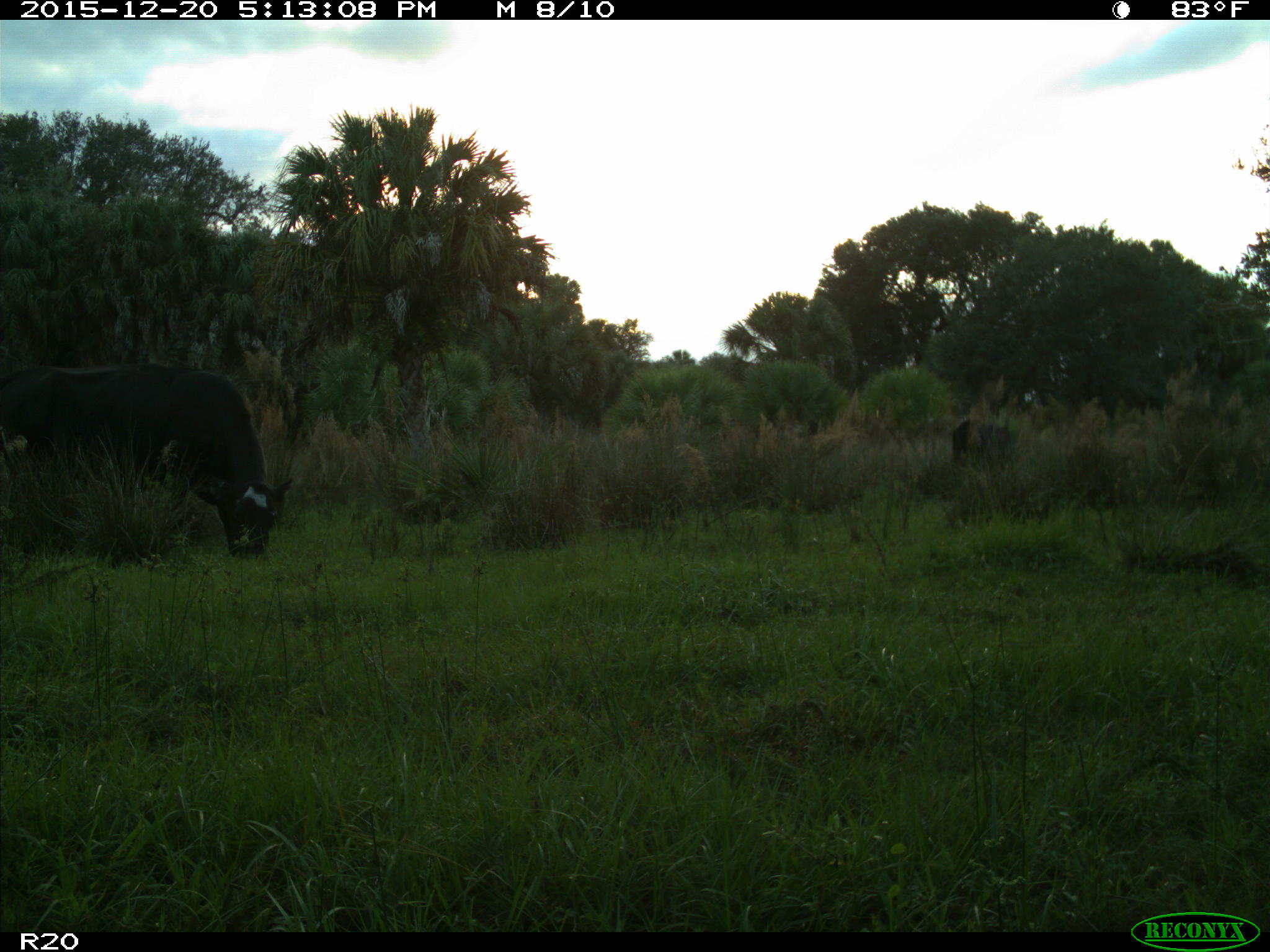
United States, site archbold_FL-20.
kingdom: Animalia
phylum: Chordata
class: Mammalia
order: Artiodactyla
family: Bovidae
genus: Bos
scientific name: Bos taurus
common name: domestic cow